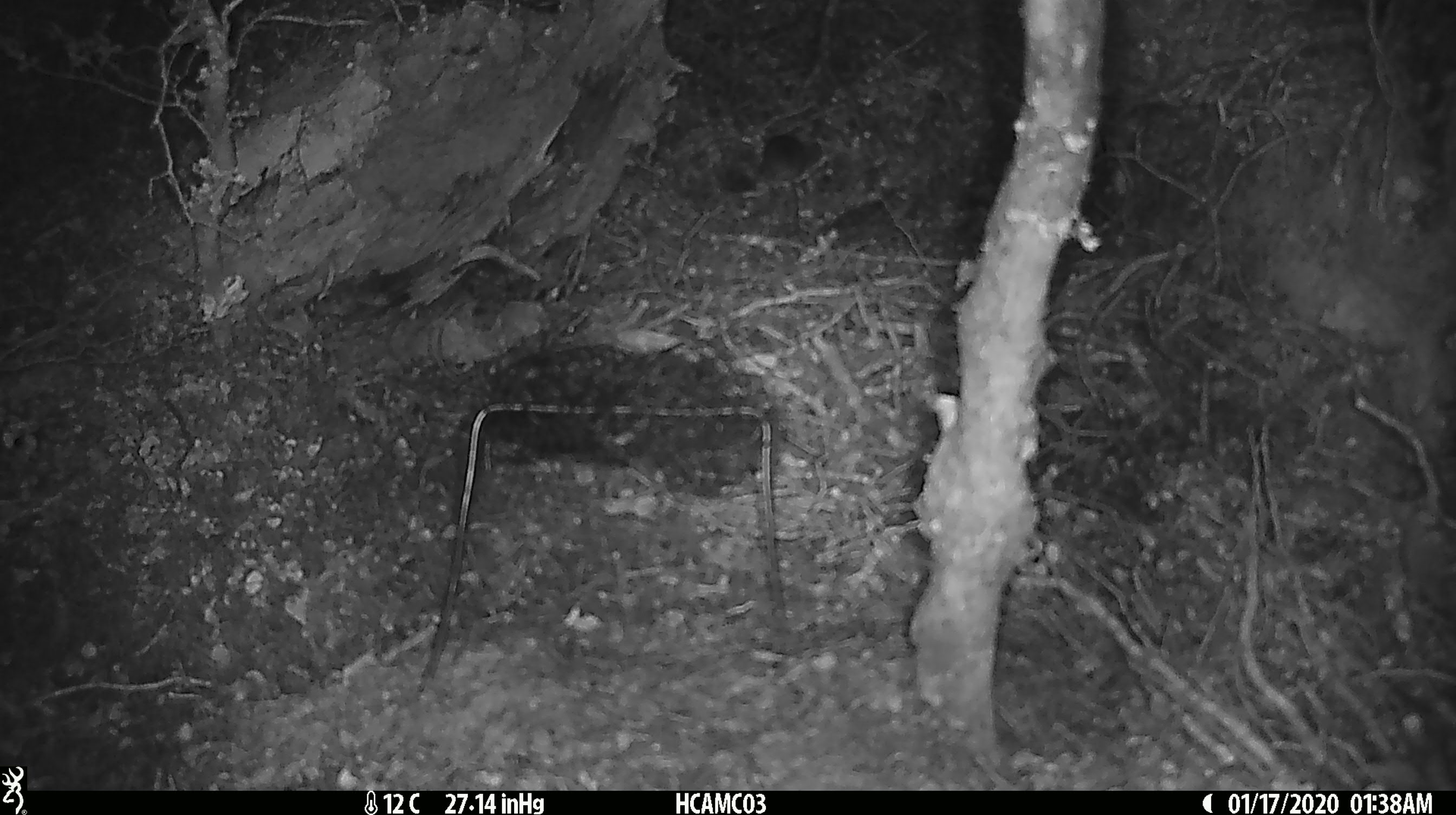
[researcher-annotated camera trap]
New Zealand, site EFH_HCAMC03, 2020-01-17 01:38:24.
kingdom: Animalia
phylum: Chordata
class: Mammalia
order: Rodentia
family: Muridae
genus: Mus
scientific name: Mus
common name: mouse